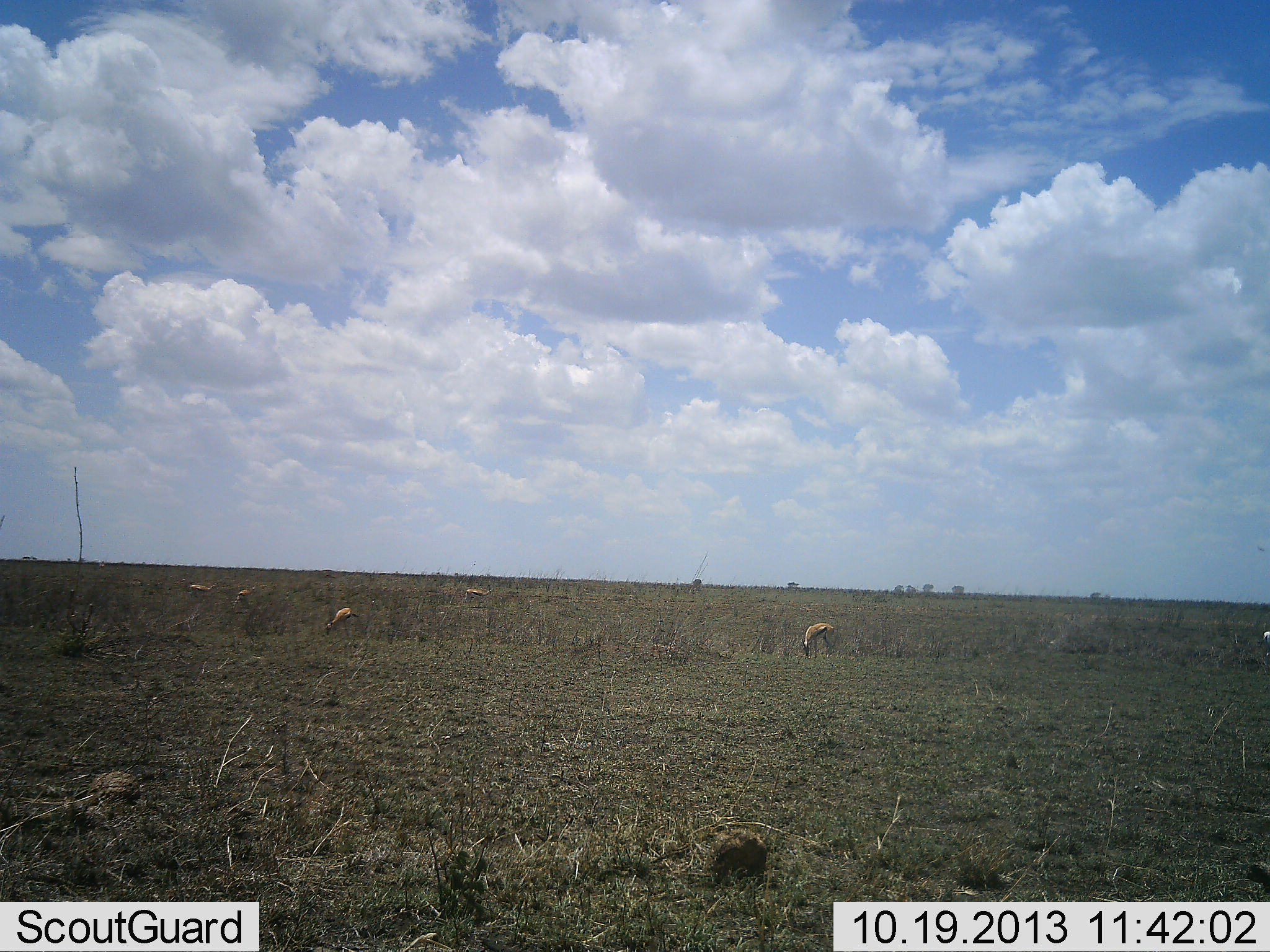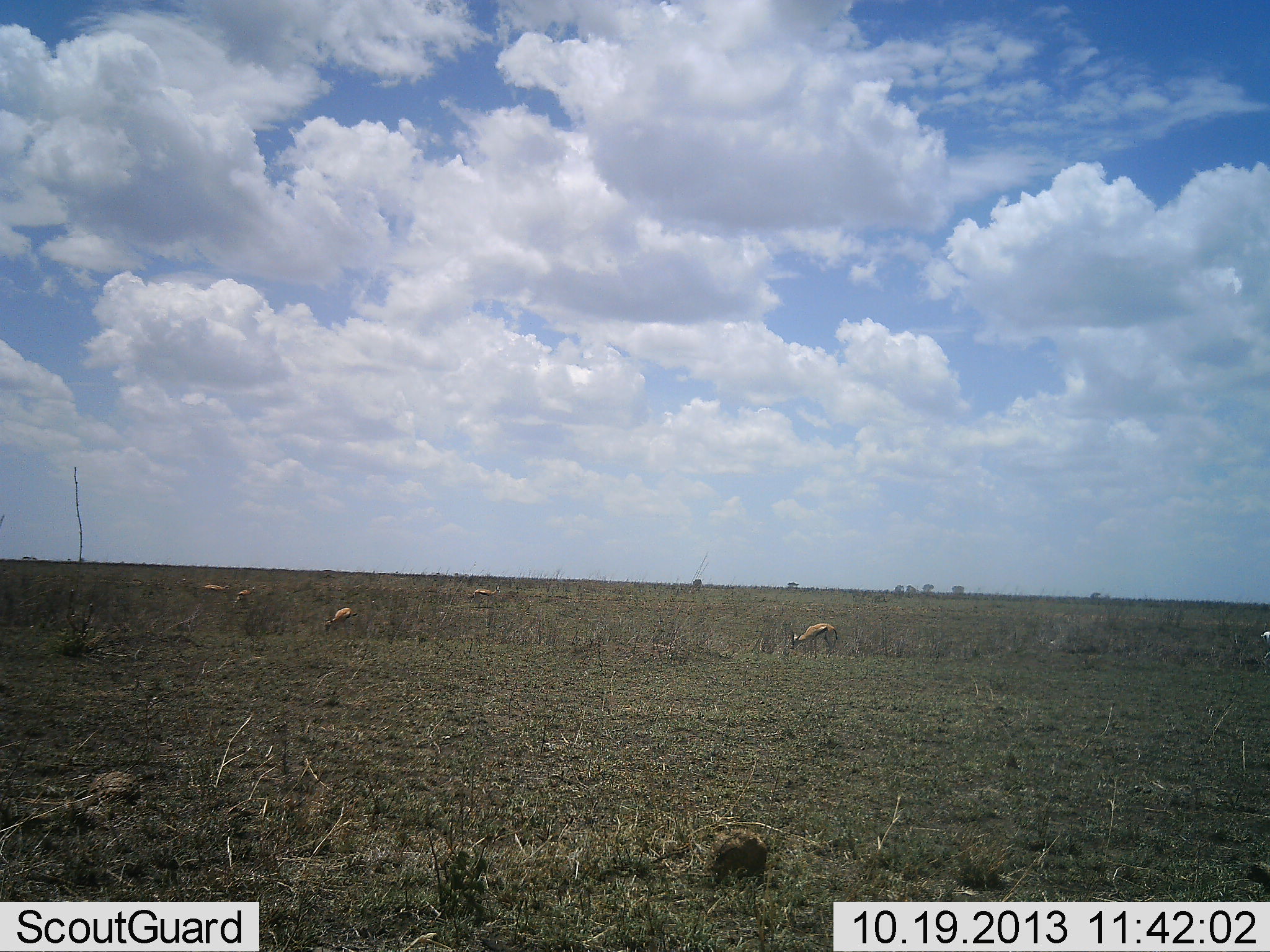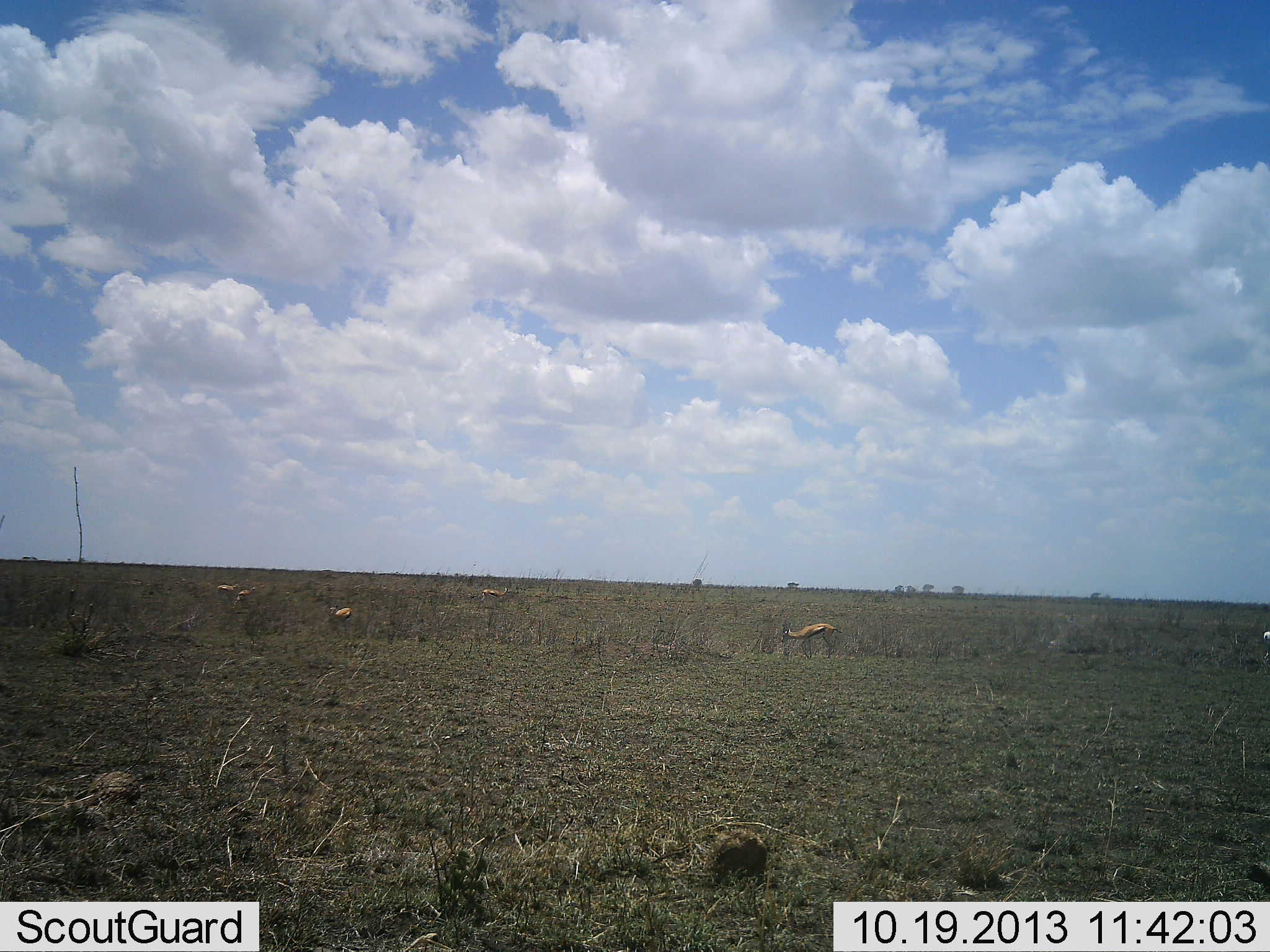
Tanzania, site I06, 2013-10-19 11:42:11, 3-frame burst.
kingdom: Animalia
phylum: Chordata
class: Mammalia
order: Artiodactyla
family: Bovidae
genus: Eudorcas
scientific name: Eudorcas thomsonii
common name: thomson's gazelle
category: gazellethomsons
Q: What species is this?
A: Gazellethomsons (thomson's gazelle) (Eudorcas thomsonii).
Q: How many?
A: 5.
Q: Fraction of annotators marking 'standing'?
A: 31%.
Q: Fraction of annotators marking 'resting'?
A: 4%.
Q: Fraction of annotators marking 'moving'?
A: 38%.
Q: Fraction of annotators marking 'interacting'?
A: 4%.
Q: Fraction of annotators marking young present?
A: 0%.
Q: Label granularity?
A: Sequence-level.